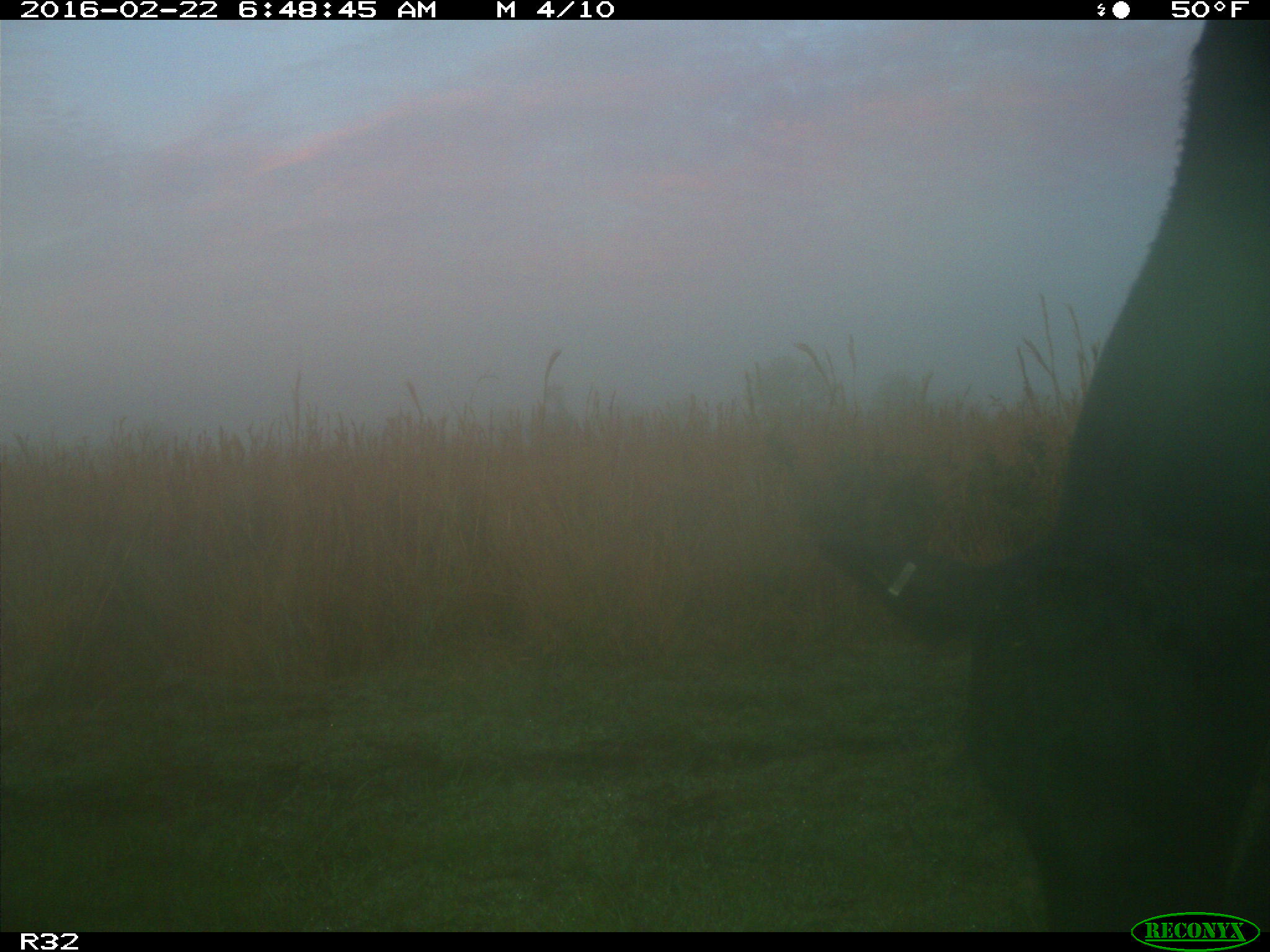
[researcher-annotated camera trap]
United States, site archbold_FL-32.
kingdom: Animalia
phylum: Chordata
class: Mammalia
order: Artiodactyla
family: Bovidae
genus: Bos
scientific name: Bos taurus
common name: domestic cow